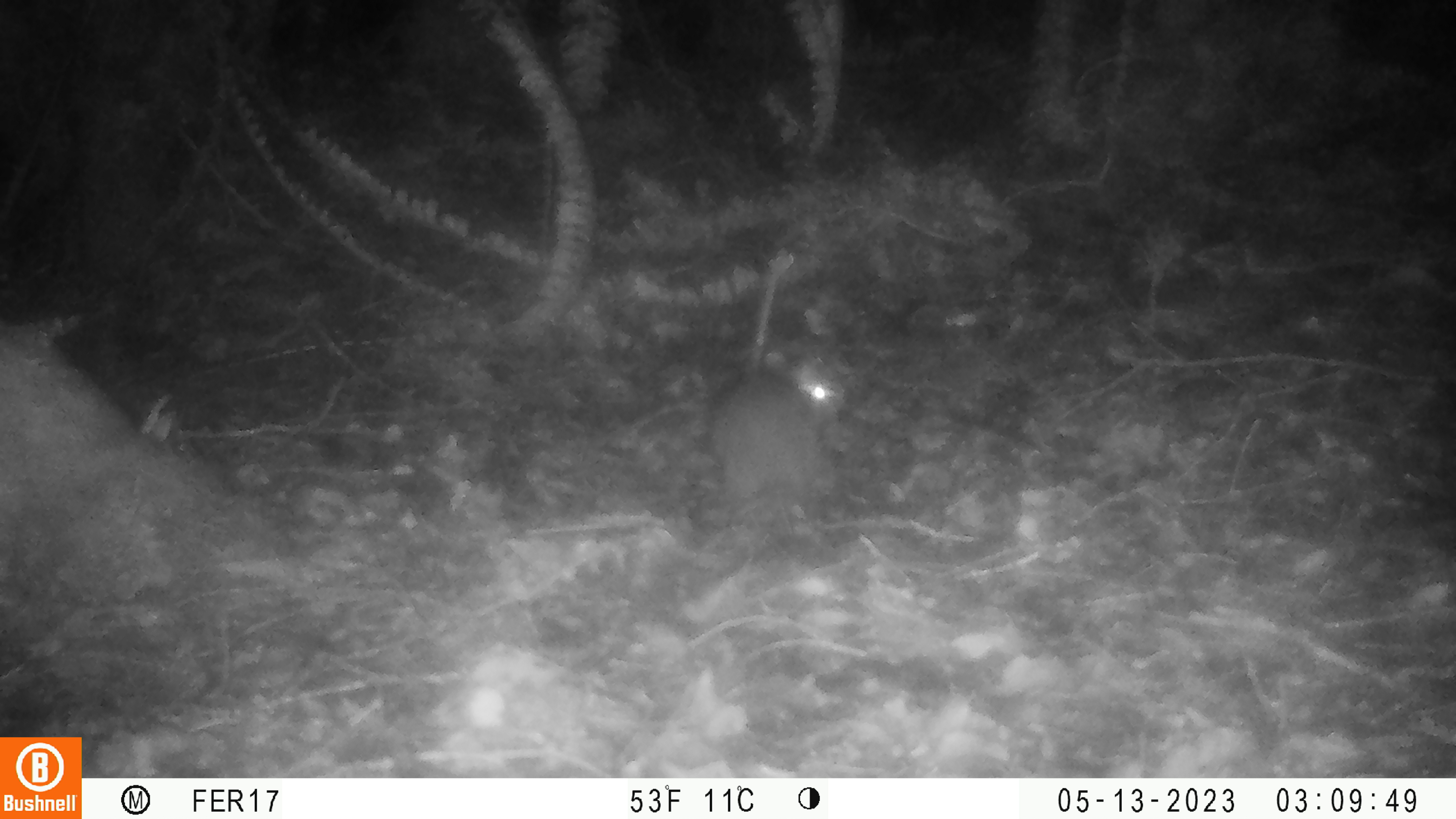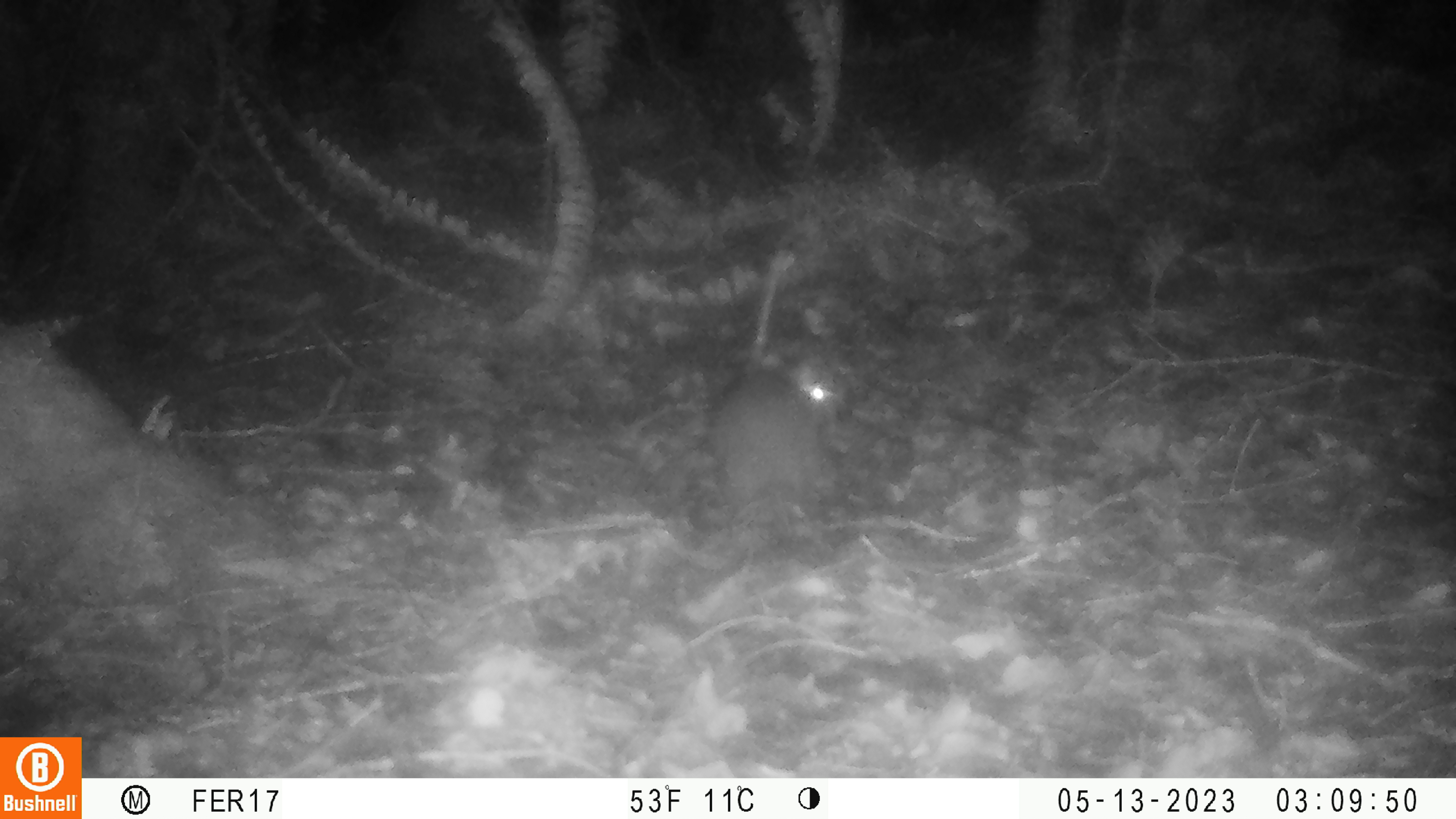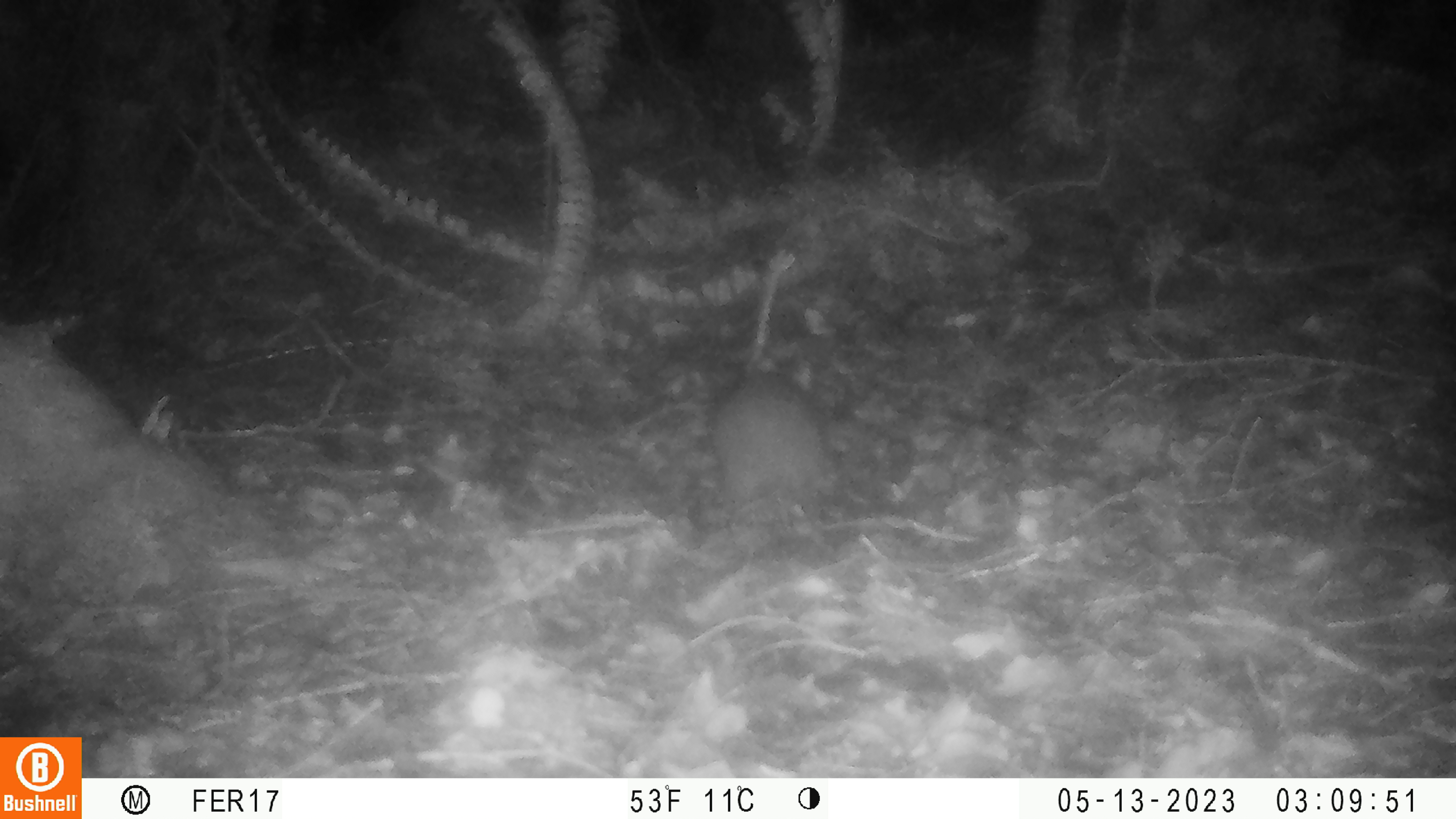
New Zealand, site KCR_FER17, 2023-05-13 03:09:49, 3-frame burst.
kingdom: Animalia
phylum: Chordata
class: Mammalia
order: Rodentia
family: Muridae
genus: Rattus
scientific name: Rattus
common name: rat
Rat (Rattus).